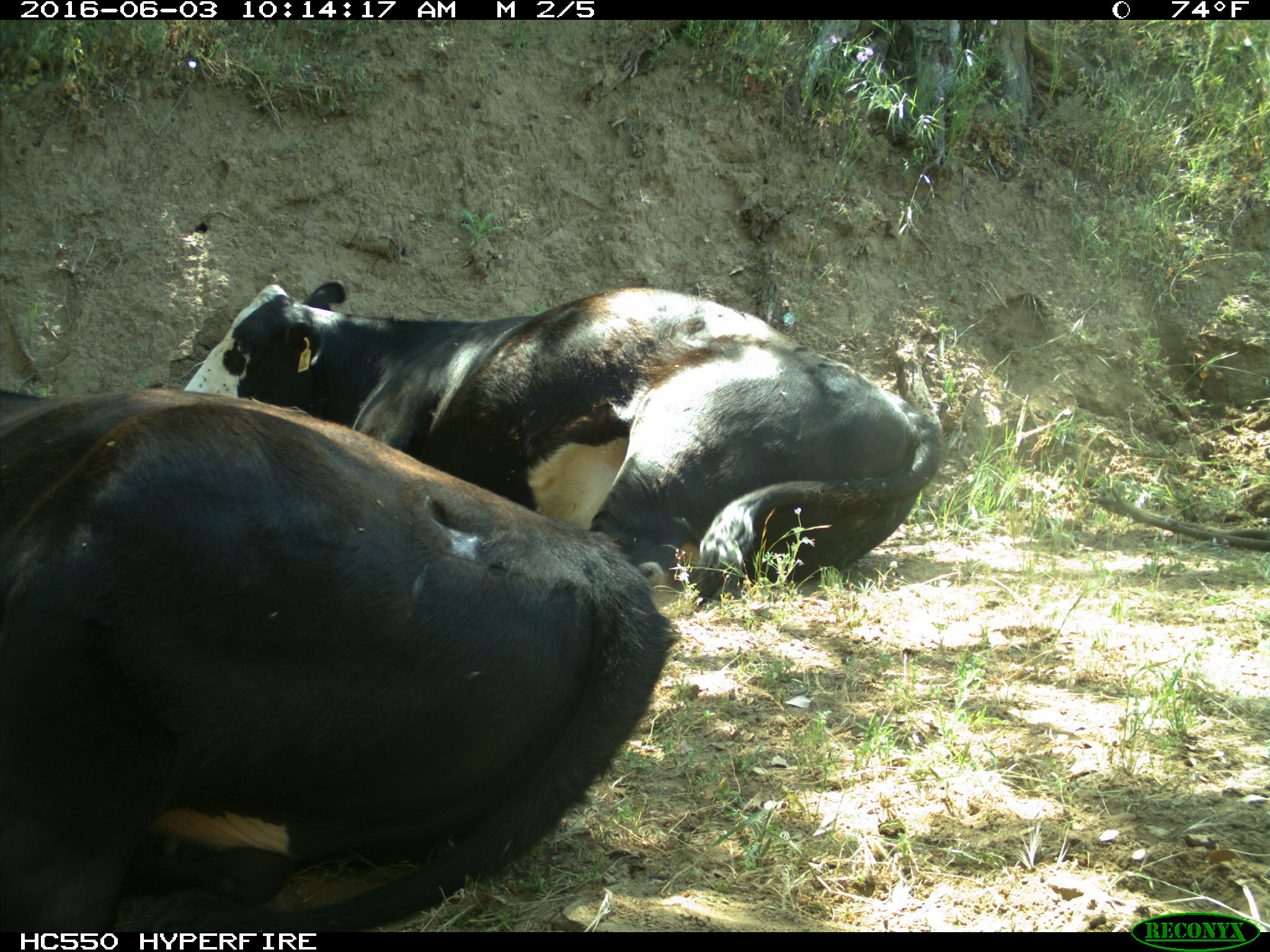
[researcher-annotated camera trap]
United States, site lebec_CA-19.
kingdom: Animalia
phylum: Chordata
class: Mammalia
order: Artiodactyla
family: Bovidae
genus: Bos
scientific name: Bos taurus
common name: domestic cow